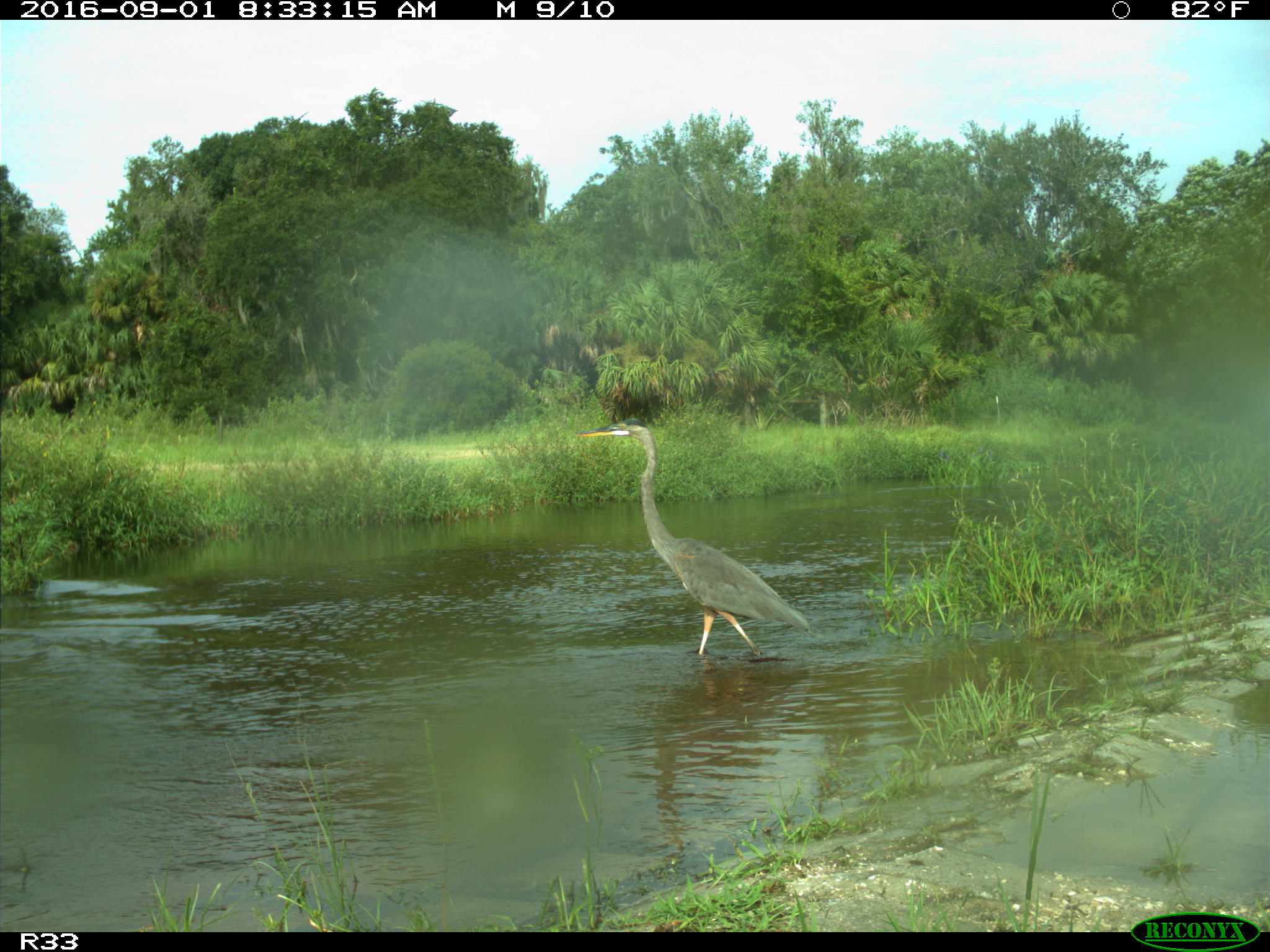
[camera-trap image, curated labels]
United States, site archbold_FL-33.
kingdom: Animalia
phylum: Chordata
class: Aves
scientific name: Aves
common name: birds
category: unidentified bird